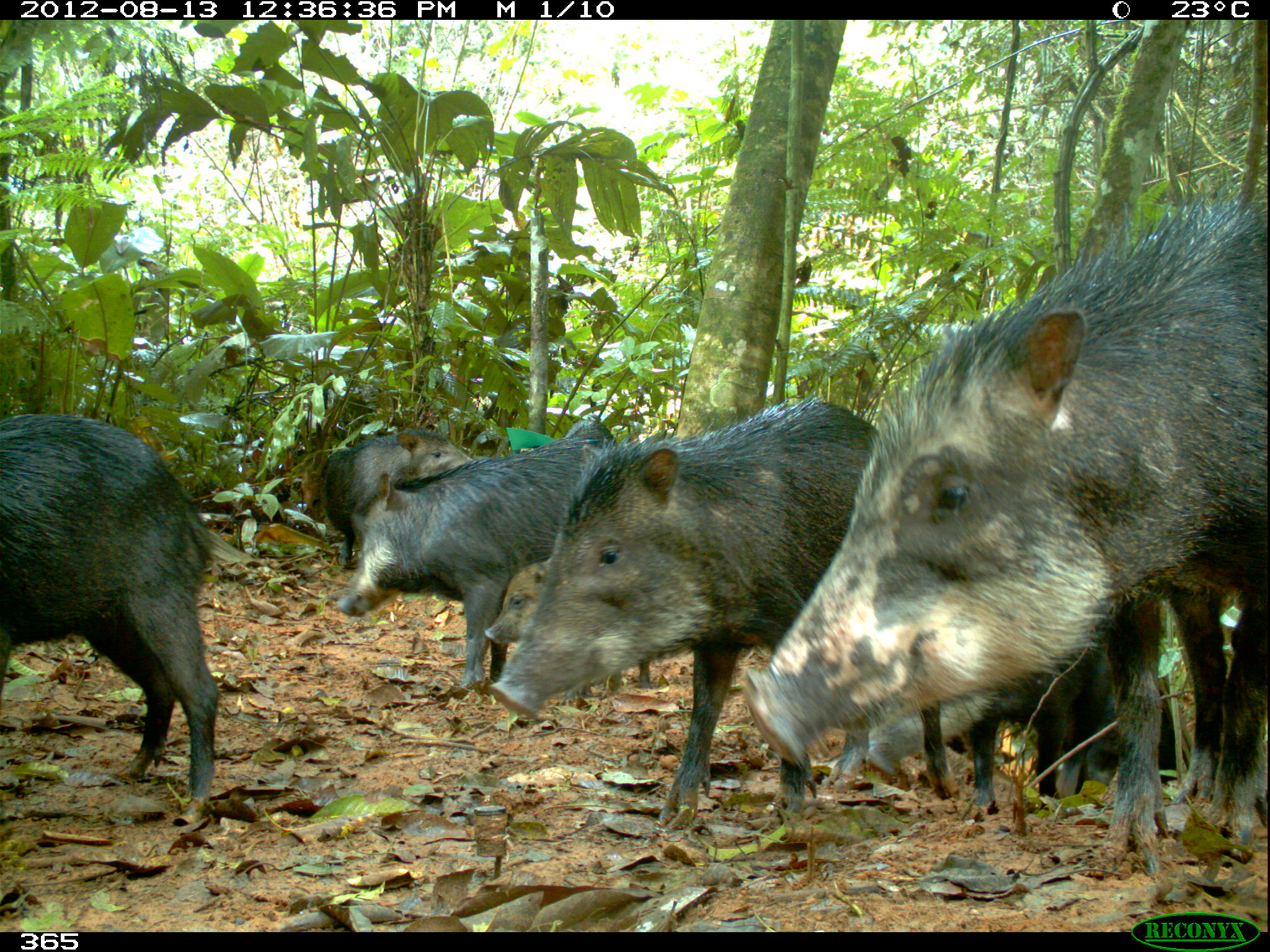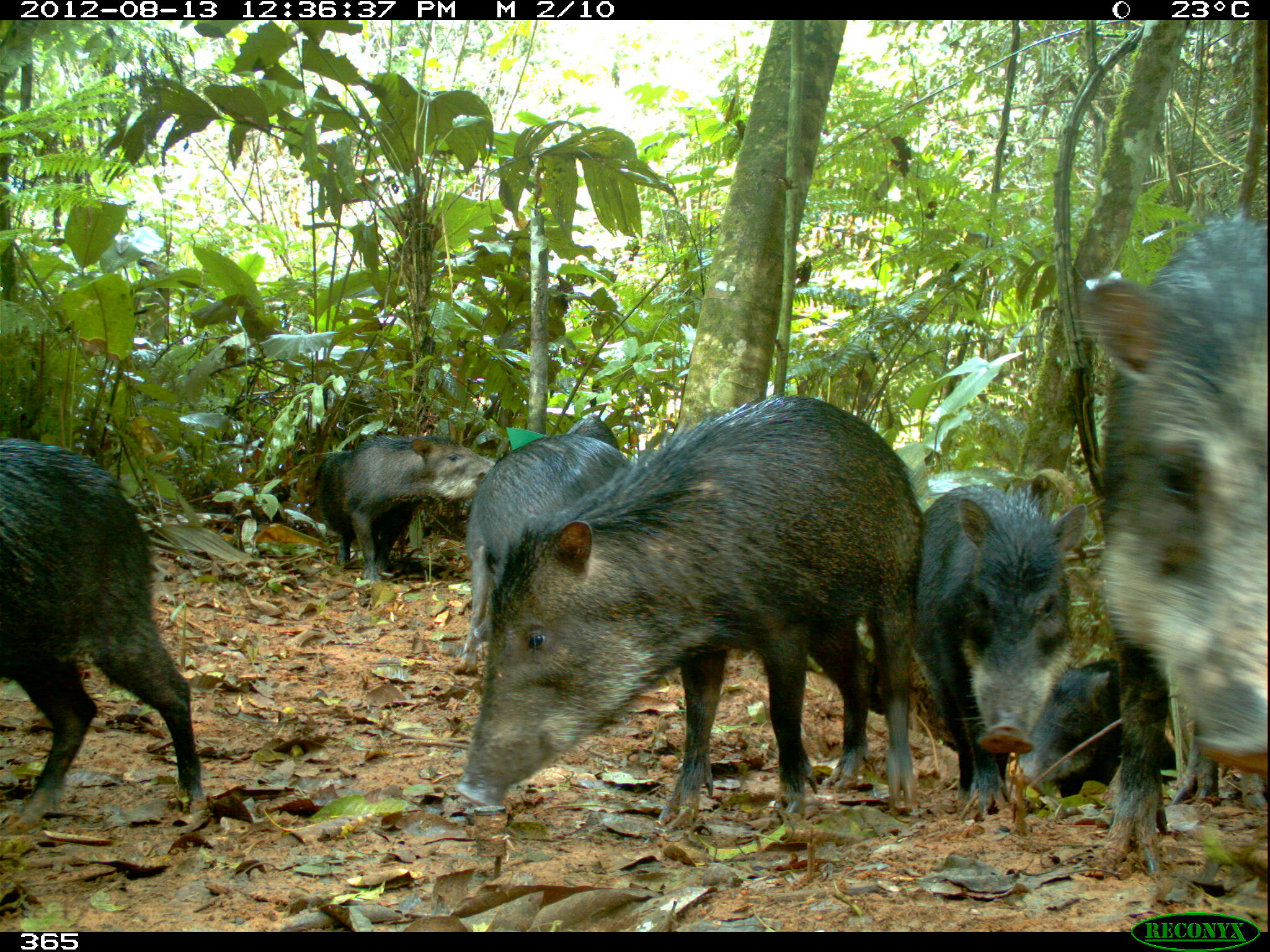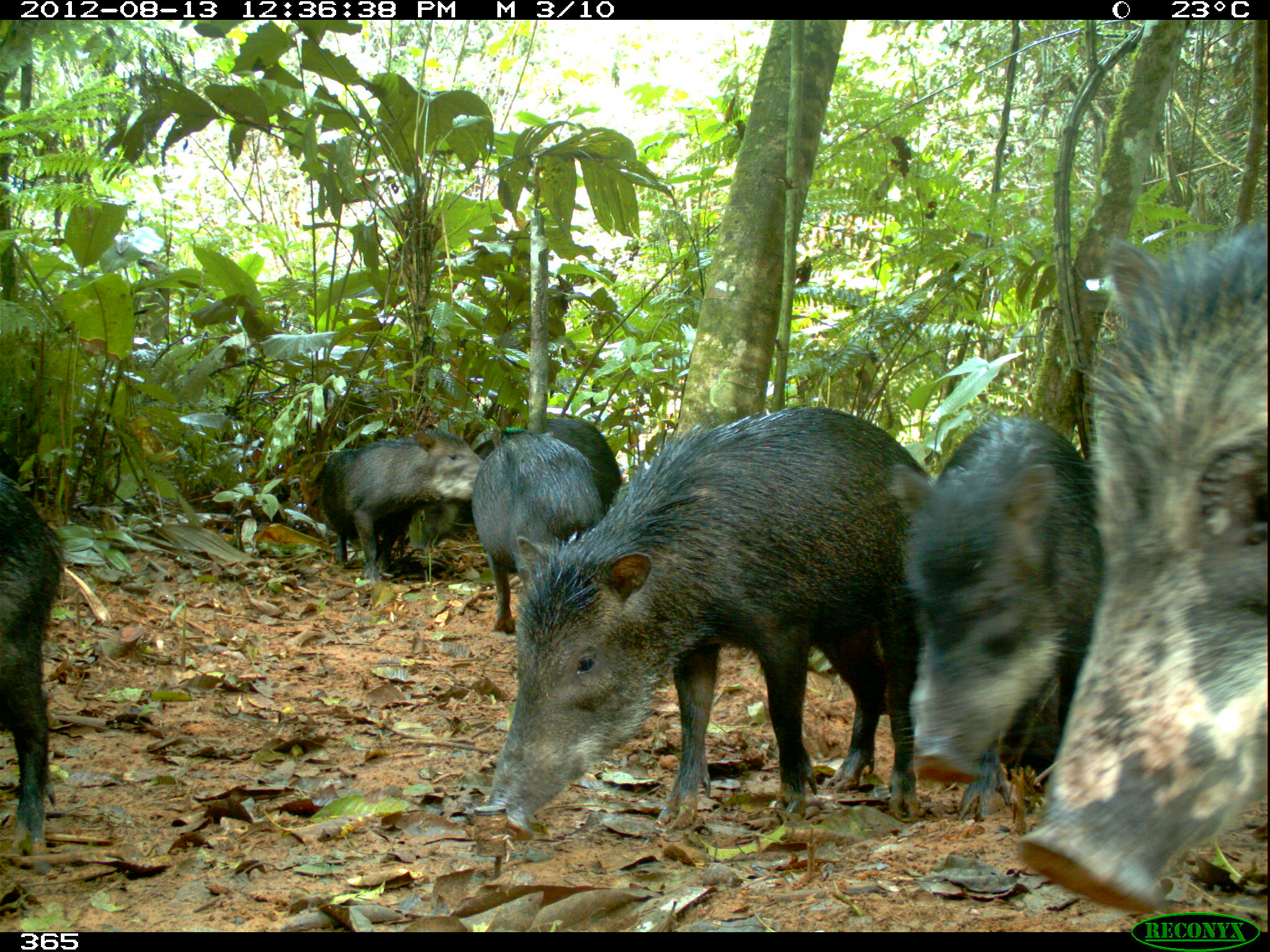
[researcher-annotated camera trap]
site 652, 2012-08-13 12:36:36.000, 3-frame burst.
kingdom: Animalia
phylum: Chordata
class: Mammalia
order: Artiodactyla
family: Tayassuidae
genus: Tayassu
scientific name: Tayassu pecari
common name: white-lipped peccary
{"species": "Tayassu pecari (white-lipped peccary)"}